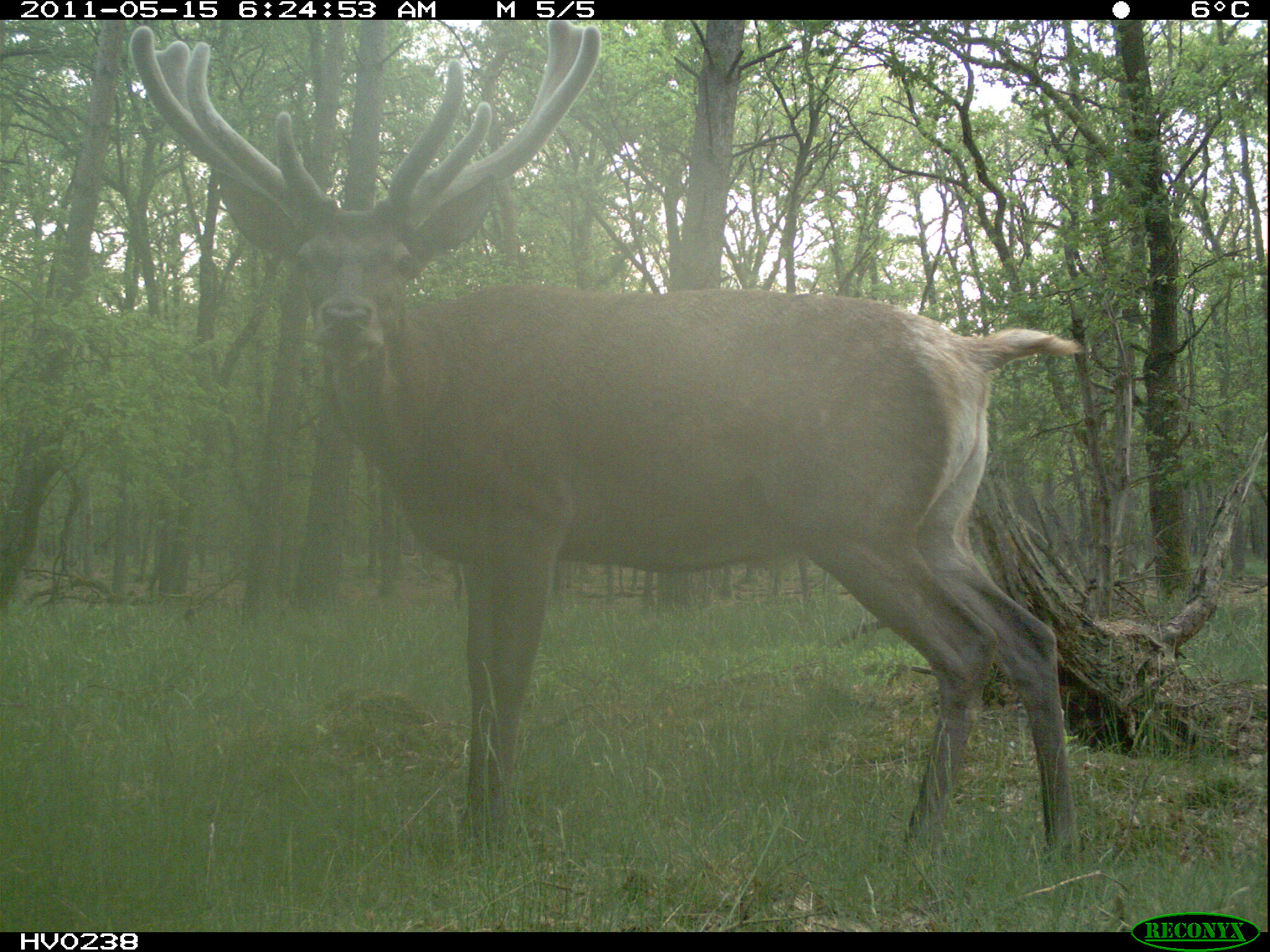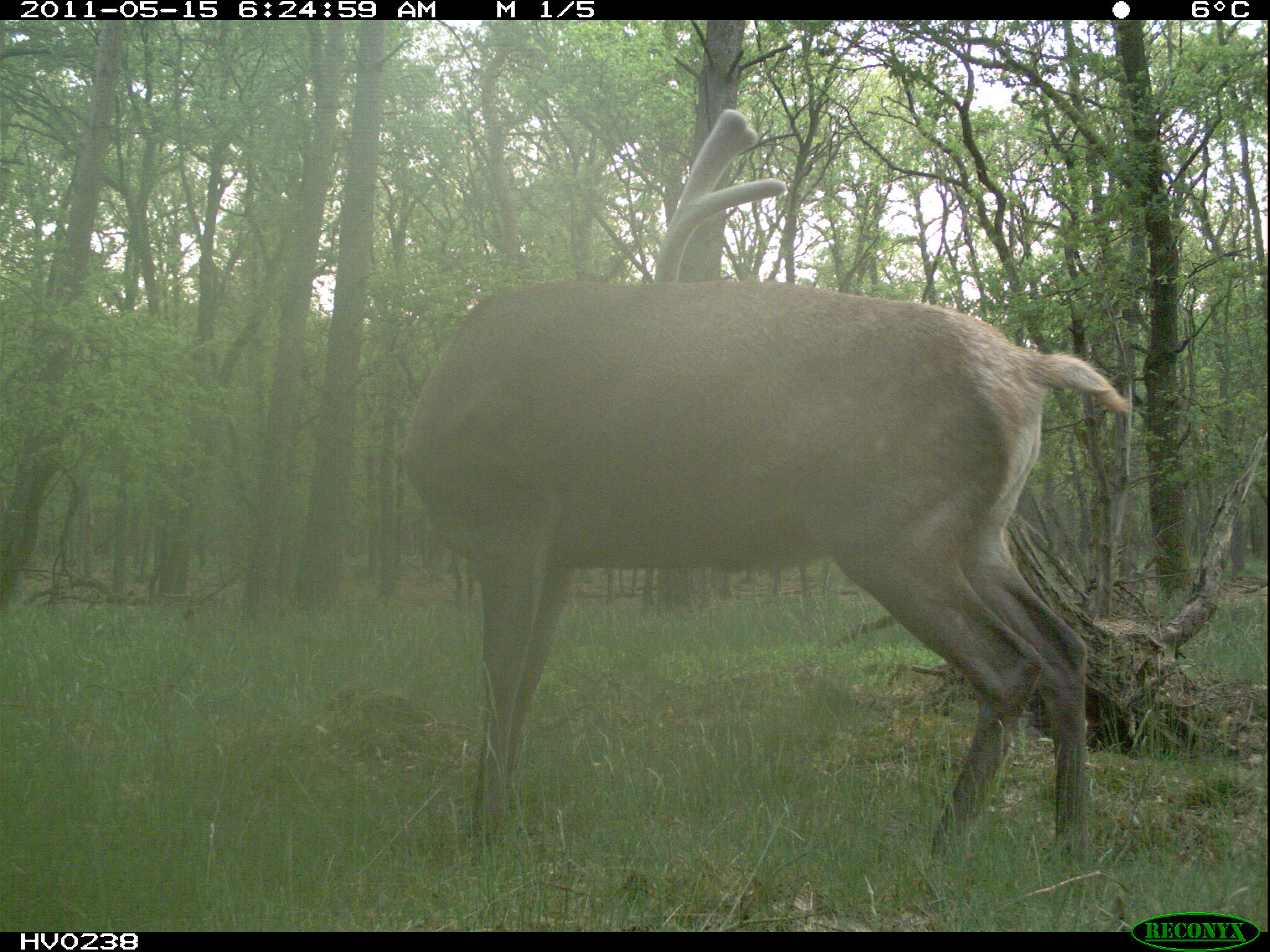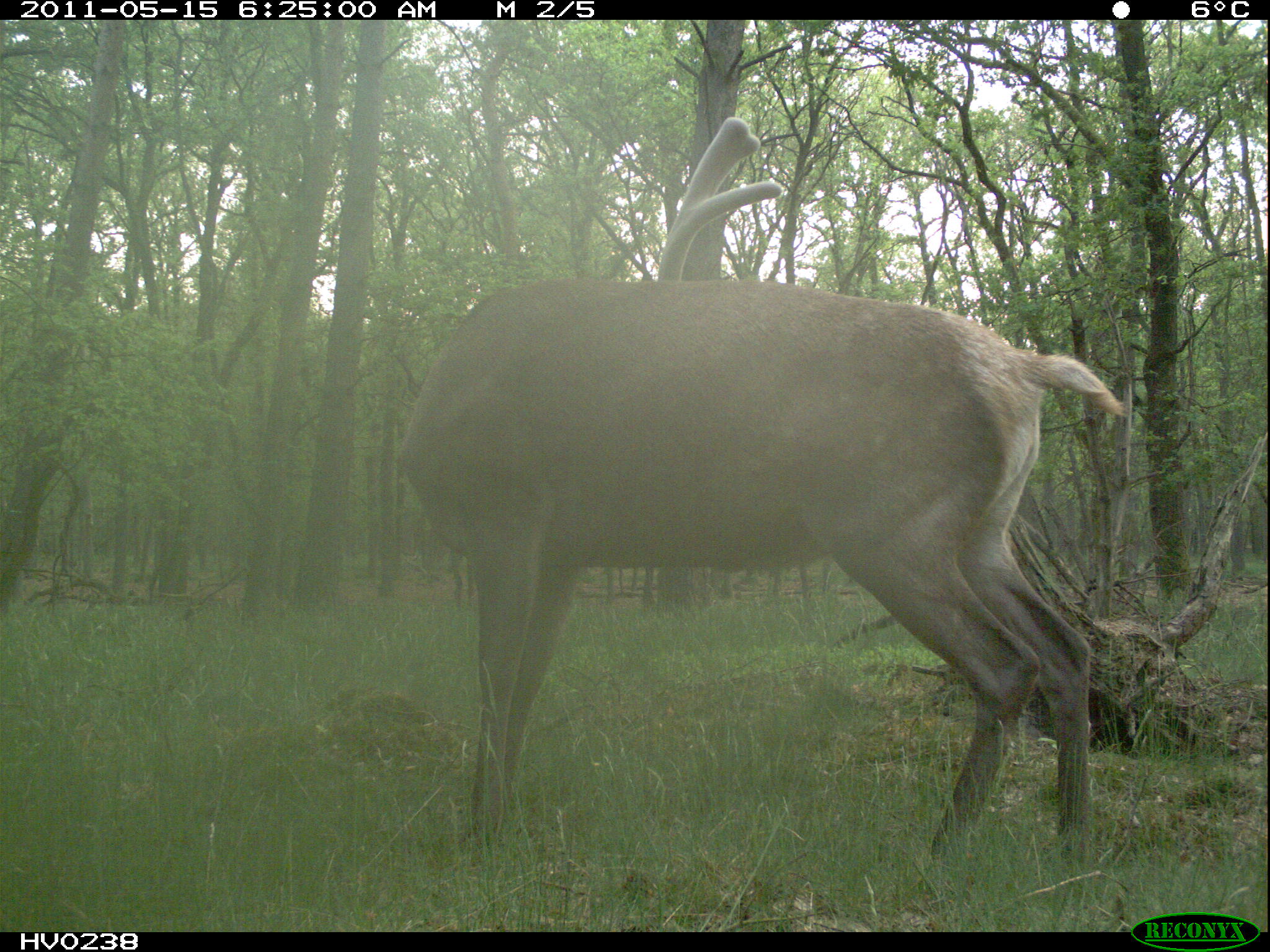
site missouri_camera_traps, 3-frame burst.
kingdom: Animalia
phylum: Chordata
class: Mammalia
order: Artiodactyla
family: Cervidae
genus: Cervus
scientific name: Cervus elaphus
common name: red deer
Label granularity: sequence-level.